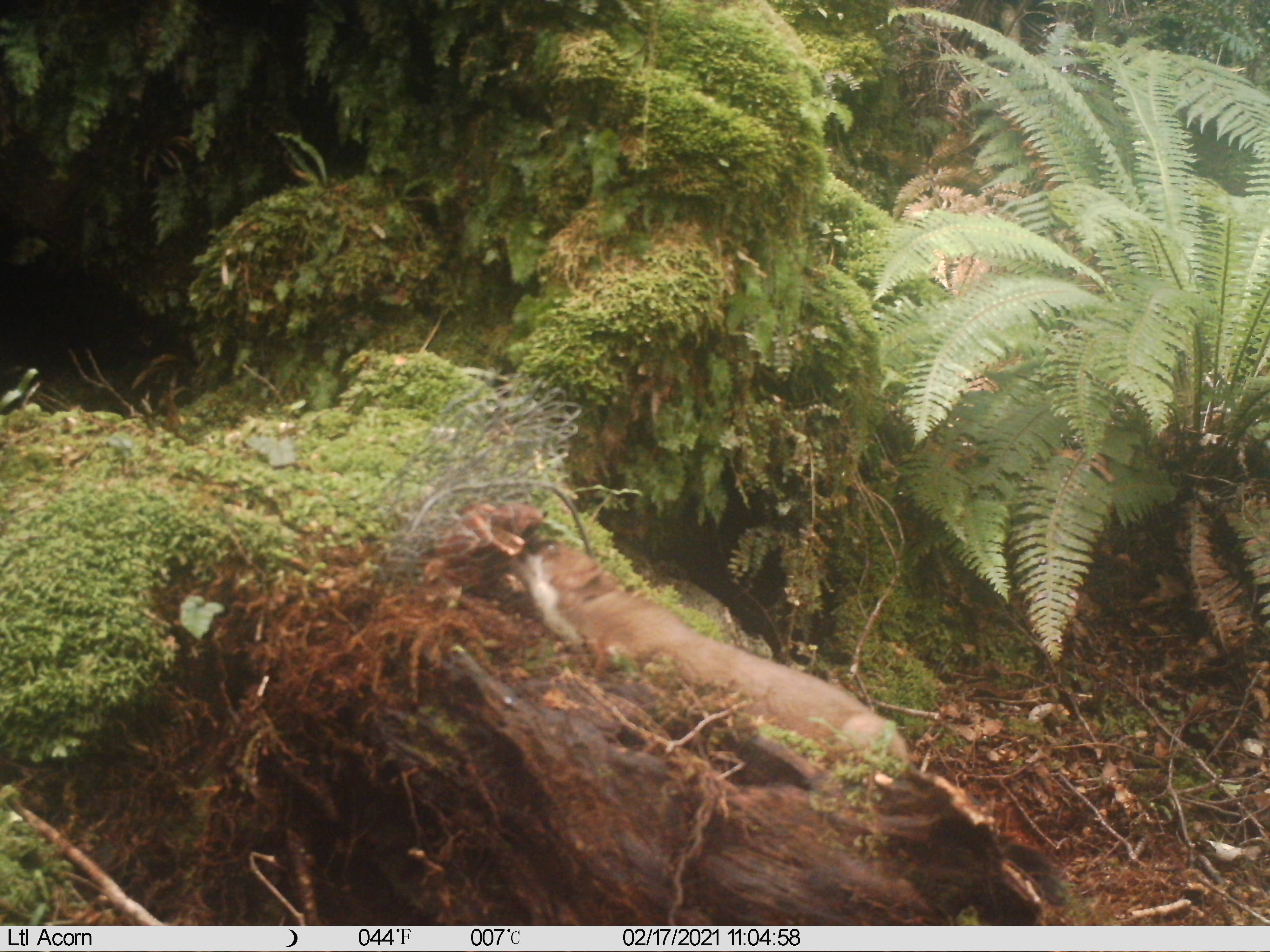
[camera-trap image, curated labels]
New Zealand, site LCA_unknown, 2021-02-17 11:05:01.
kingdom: Animalia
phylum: Chordata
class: Mammalia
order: Carnivora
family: Mustelidae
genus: Mustela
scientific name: Mustela erminea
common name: stoat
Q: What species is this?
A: Stoat (Mustela erminea).